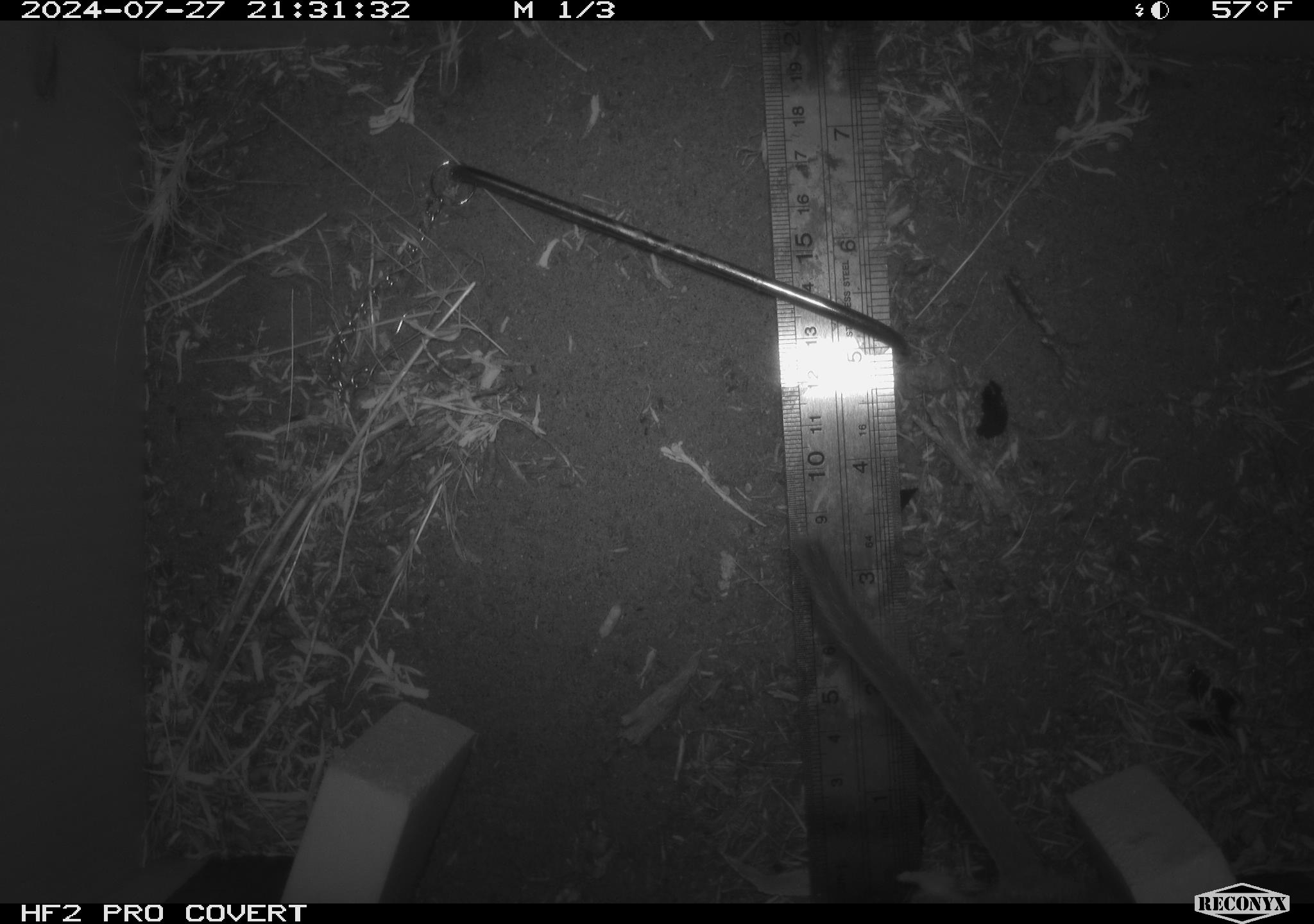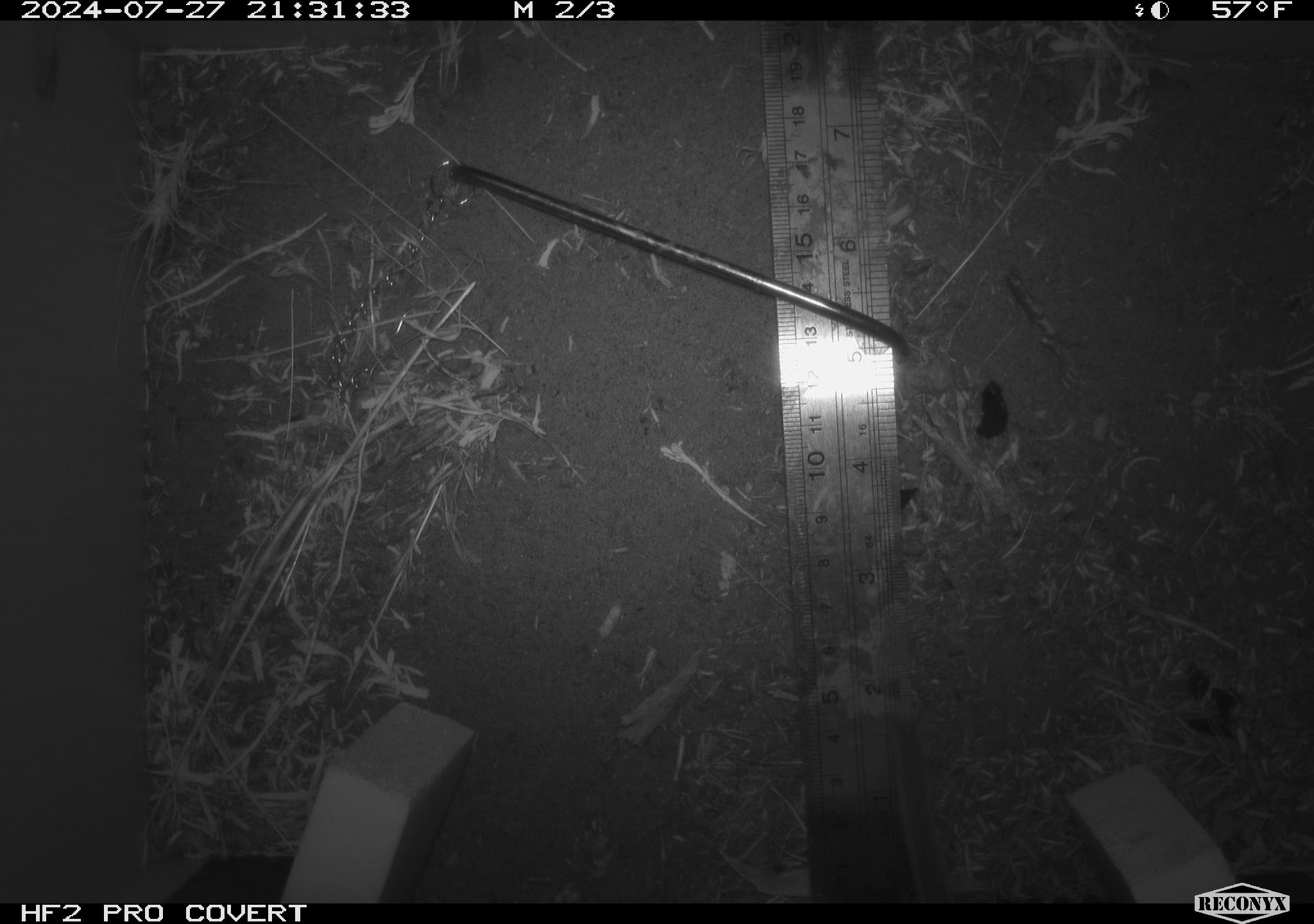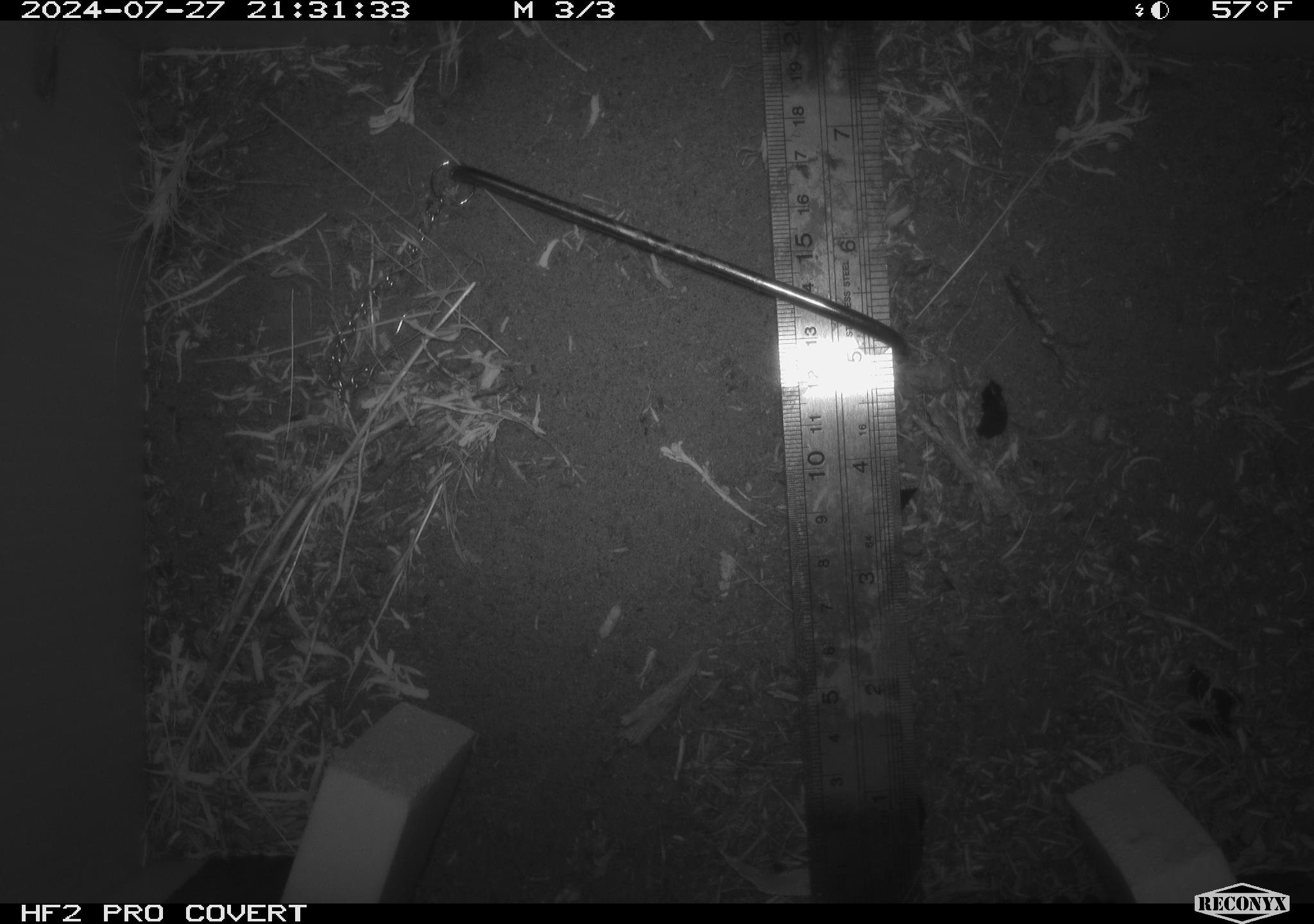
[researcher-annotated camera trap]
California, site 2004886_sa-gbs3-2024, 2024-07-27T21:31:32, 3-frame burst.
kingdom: Animalia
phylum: Chordata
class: Mammalia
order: Rodentia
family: Cricetidae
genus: Neotoma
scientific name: Neotoma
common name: pack rat or woodrat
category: neotoma species